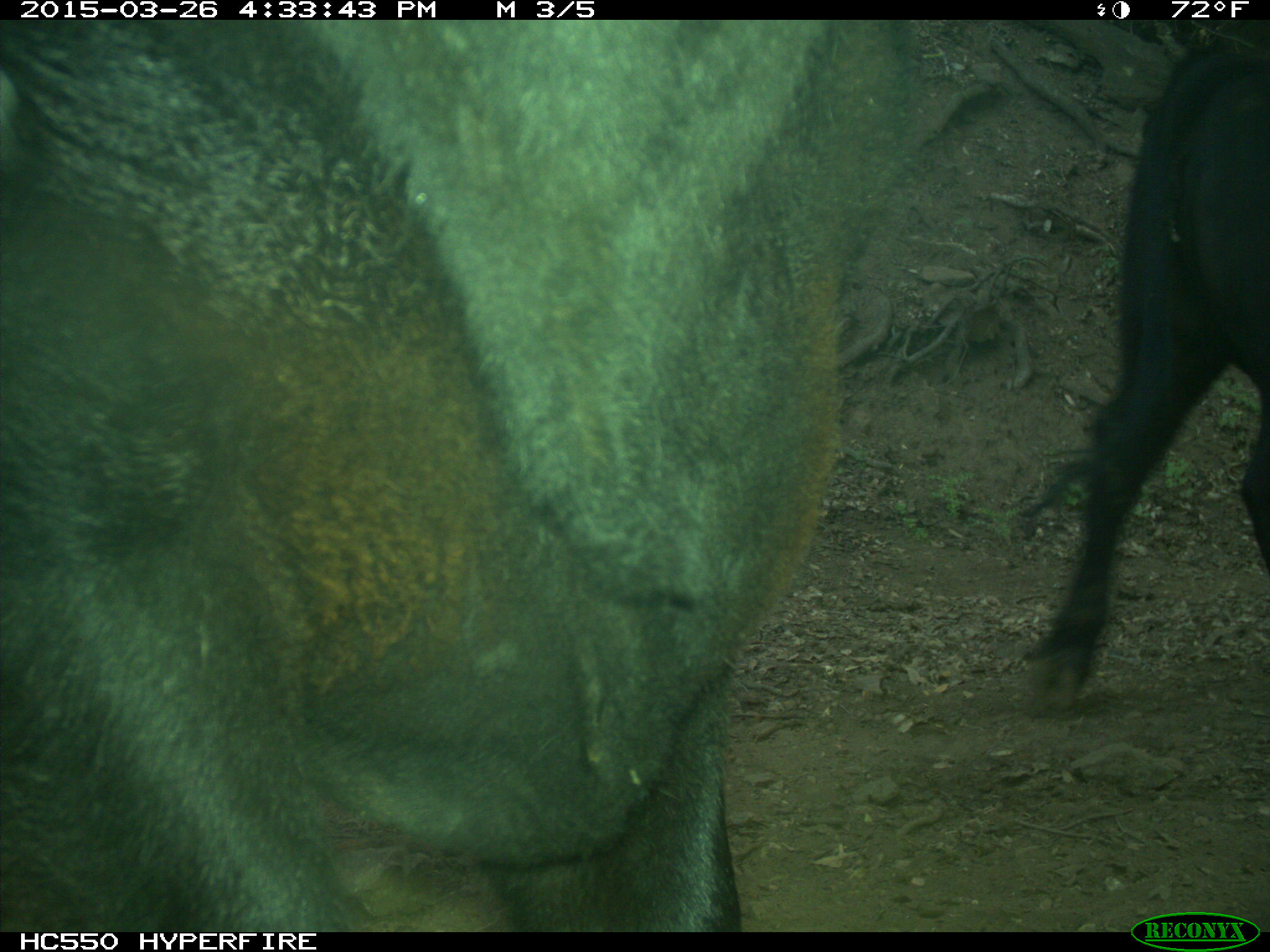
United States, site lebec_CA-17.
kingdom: Animalia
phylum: Chordata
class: Mammalia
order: Artiodactyla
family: Bovidae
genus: Bos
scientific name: Bos taurus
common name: domestic cow